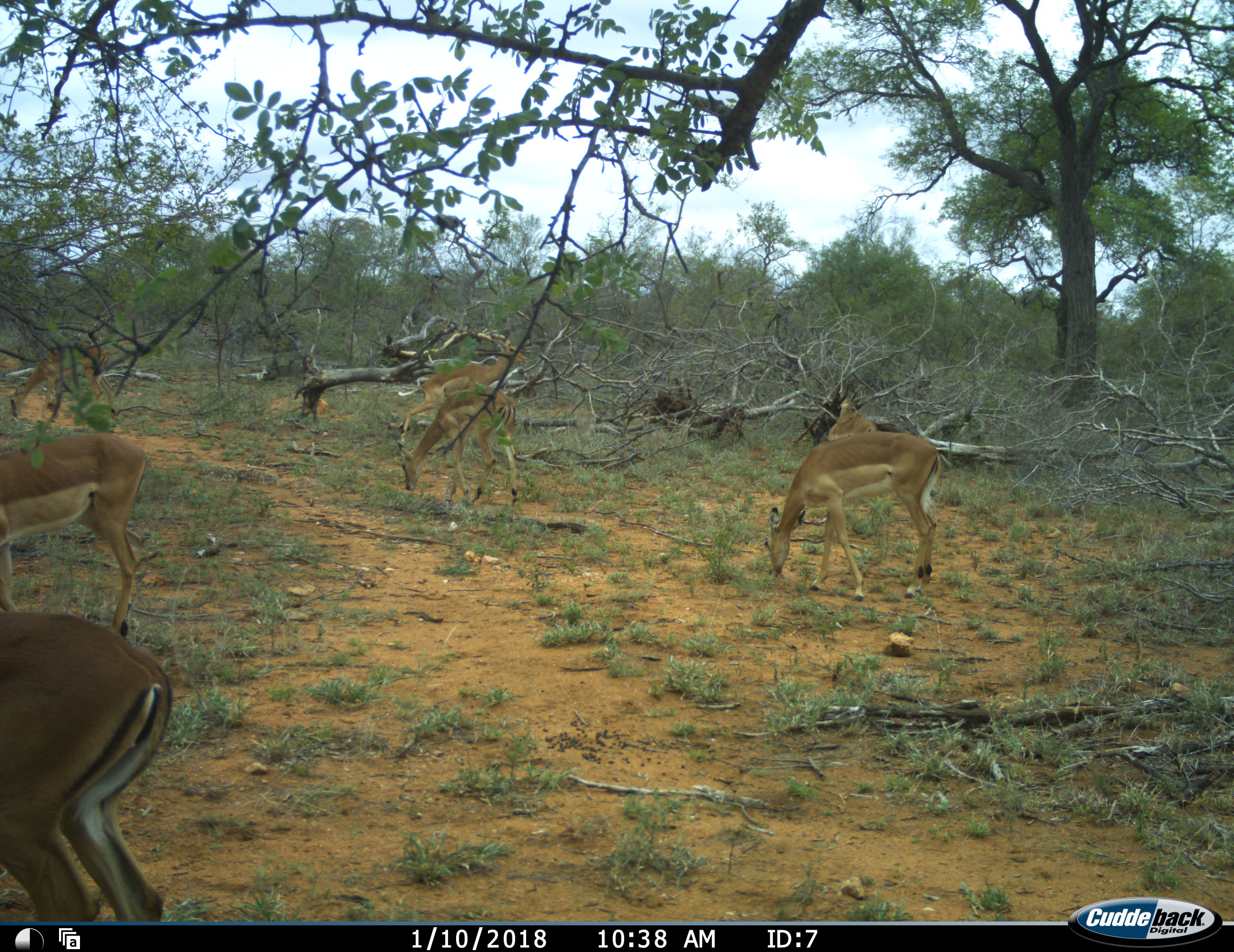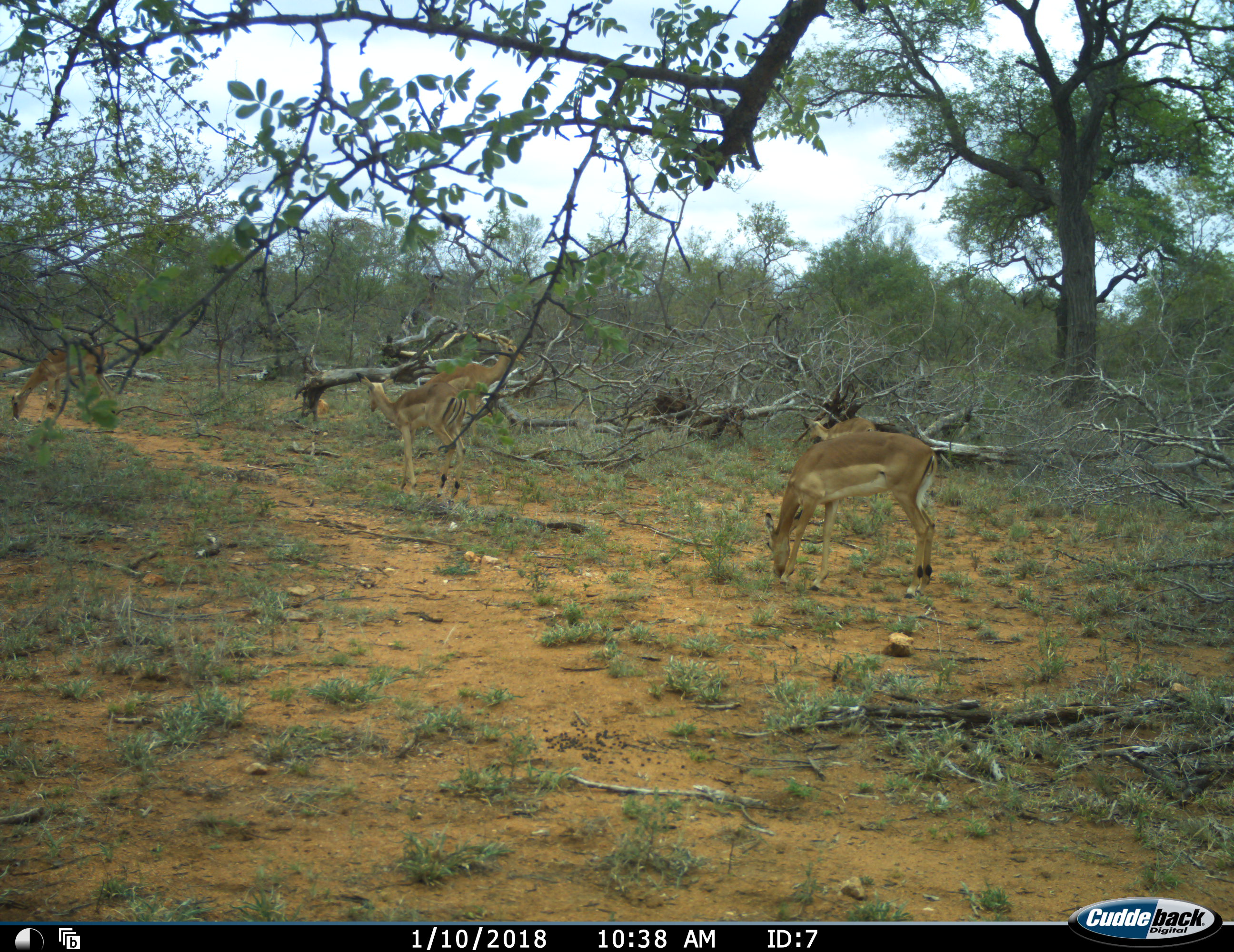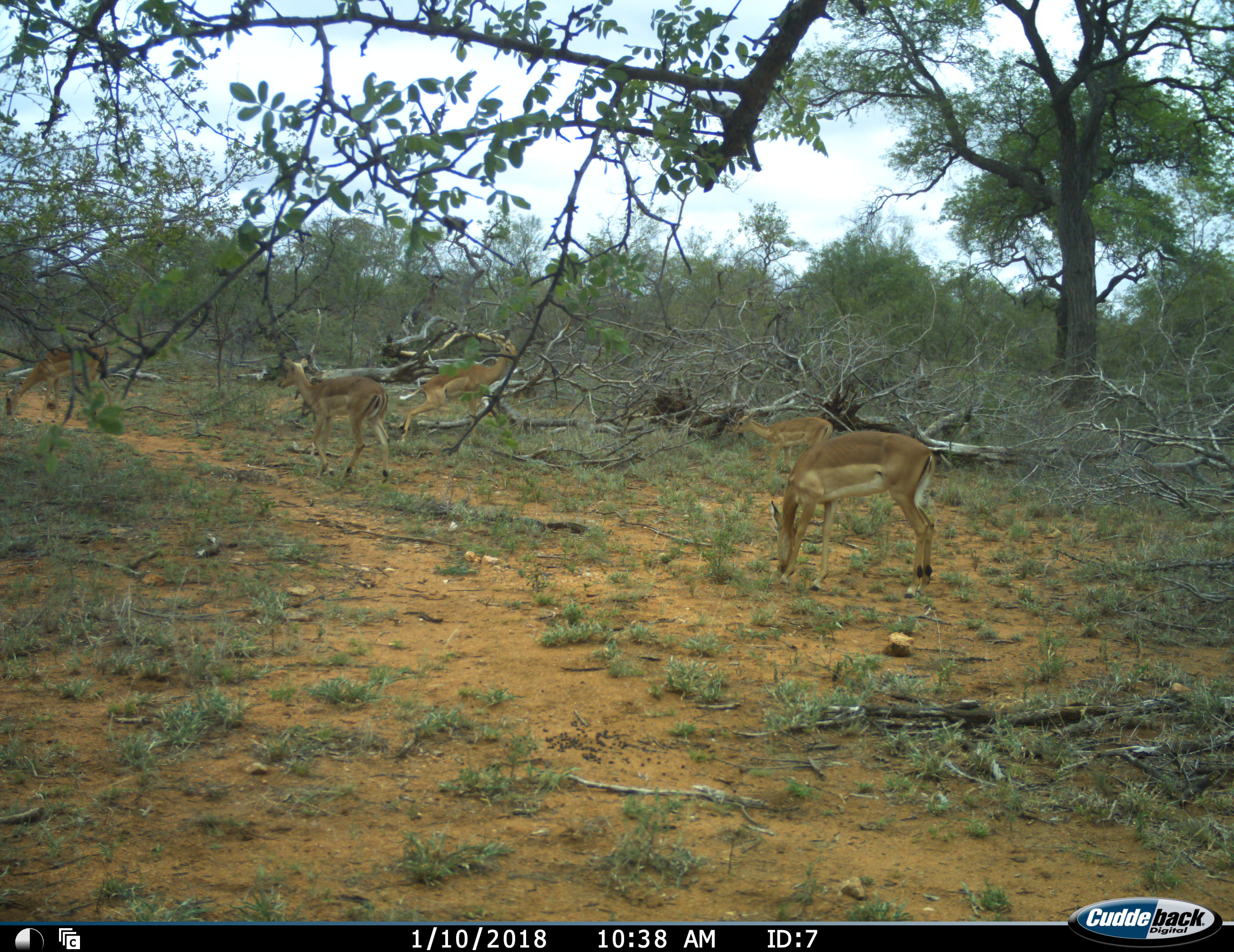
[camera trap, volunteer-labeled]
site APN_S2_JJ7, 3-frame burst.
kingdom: Animalia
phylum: Chordata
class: Mammalia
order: Artiodactyla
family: Bovidae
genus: Aepyceros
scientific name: Aepyceros melampus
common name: impala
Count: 6.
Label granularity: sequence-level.